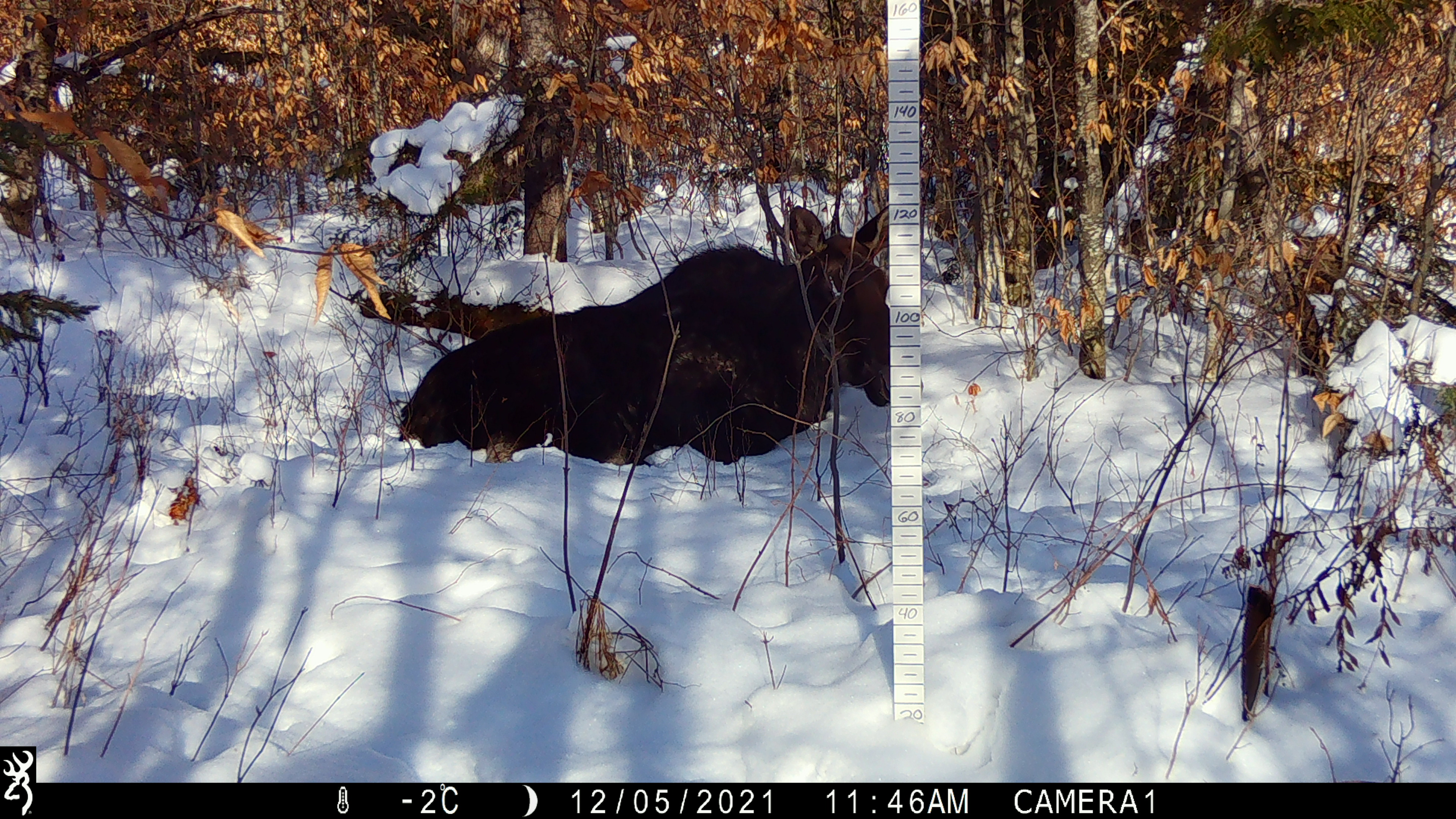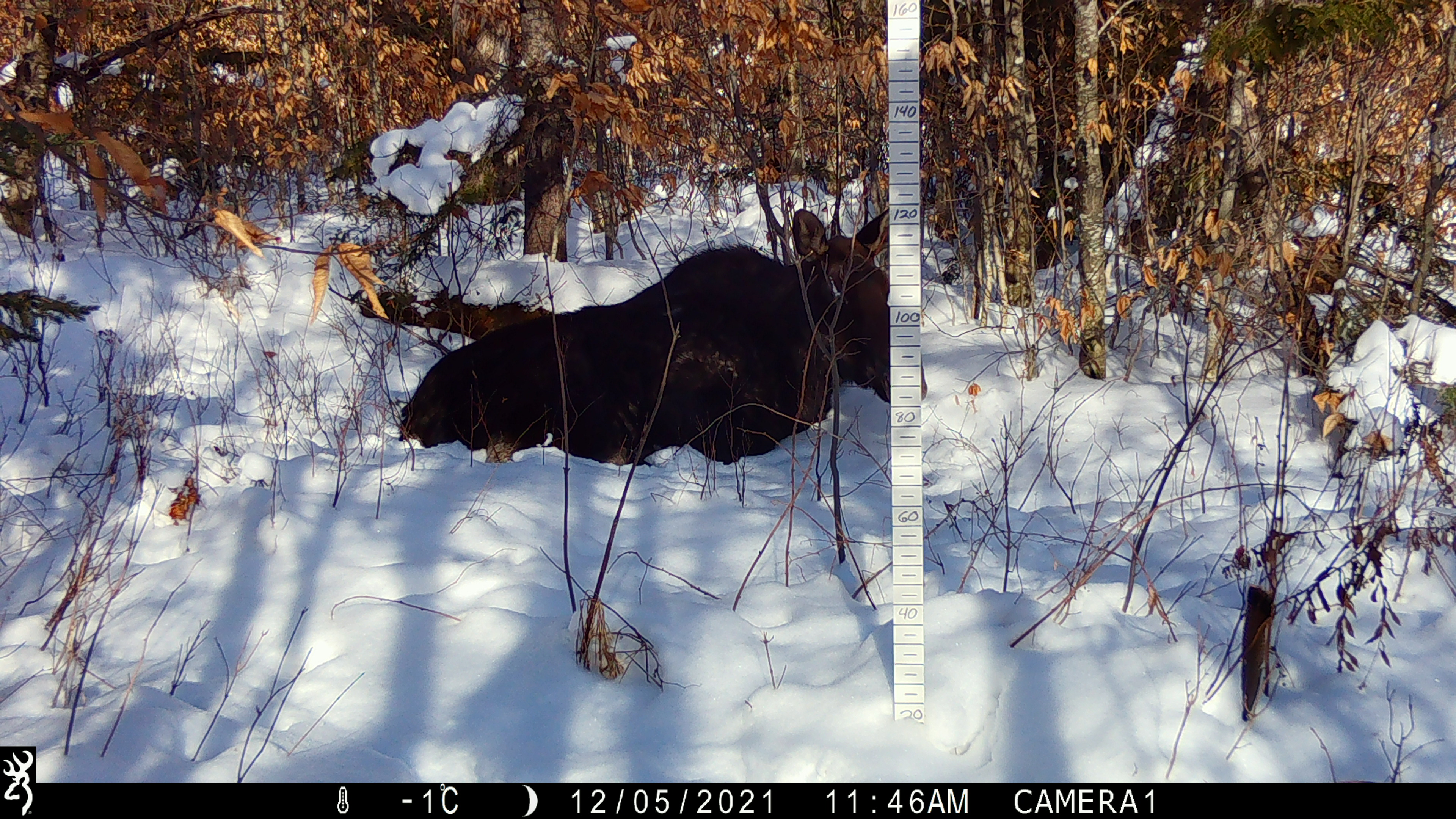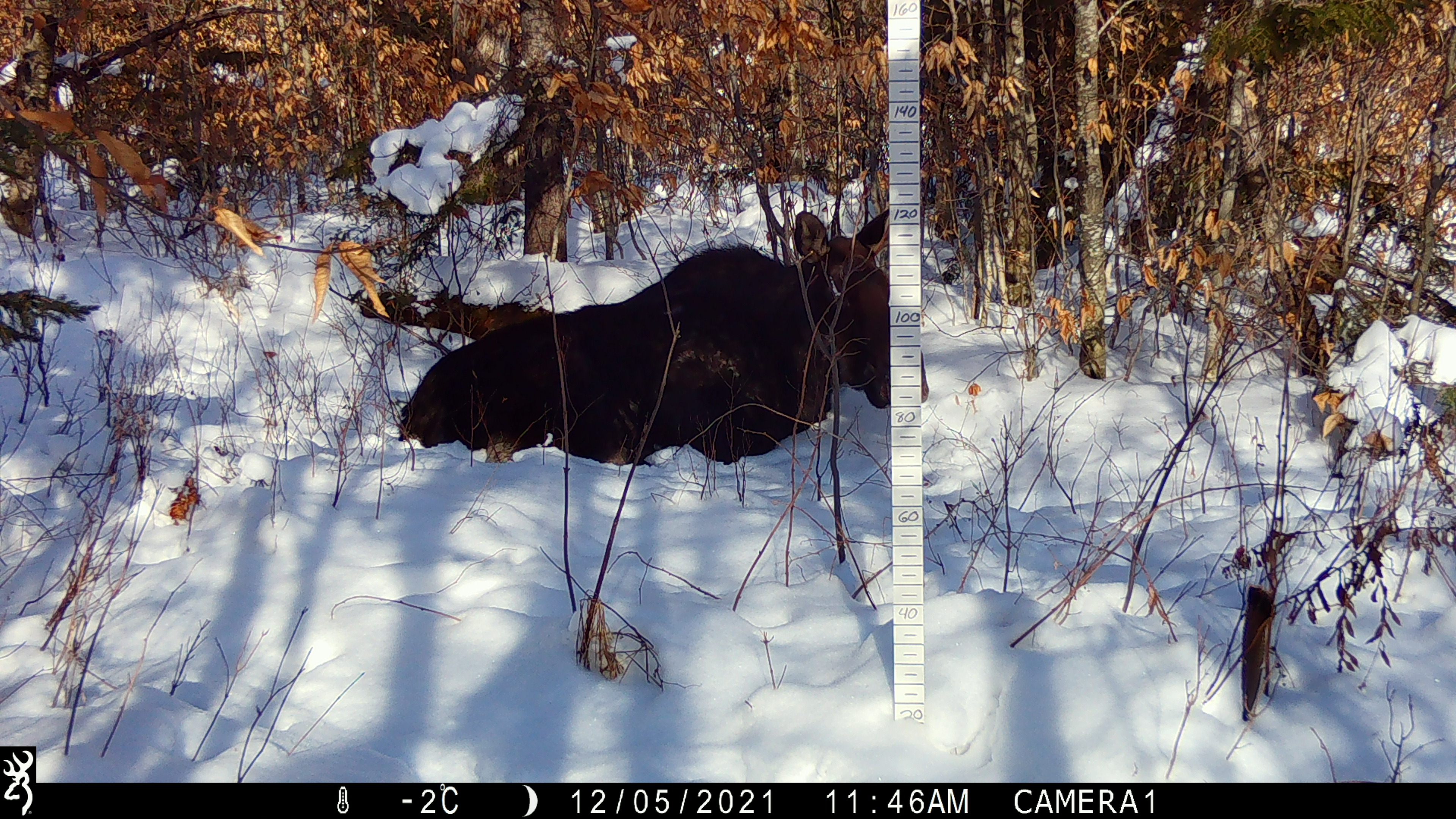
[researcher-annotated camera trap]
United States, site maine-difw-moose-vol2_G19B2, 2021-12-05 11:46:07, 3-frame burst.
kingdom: Animalia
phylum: Chordata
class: Mammalia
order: Artiodactyla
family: Cervidae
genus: Alces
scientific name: Alces alces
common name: moose